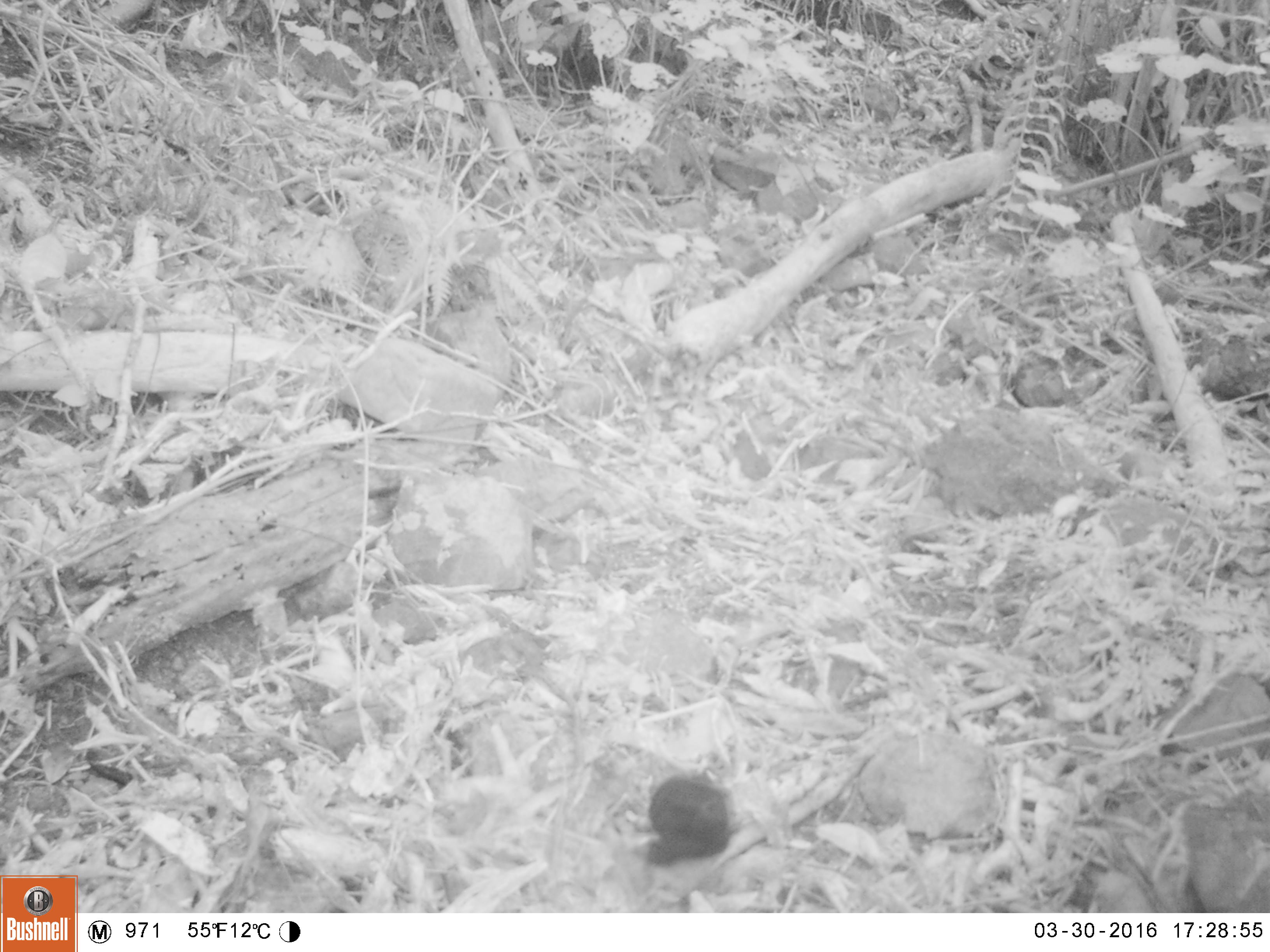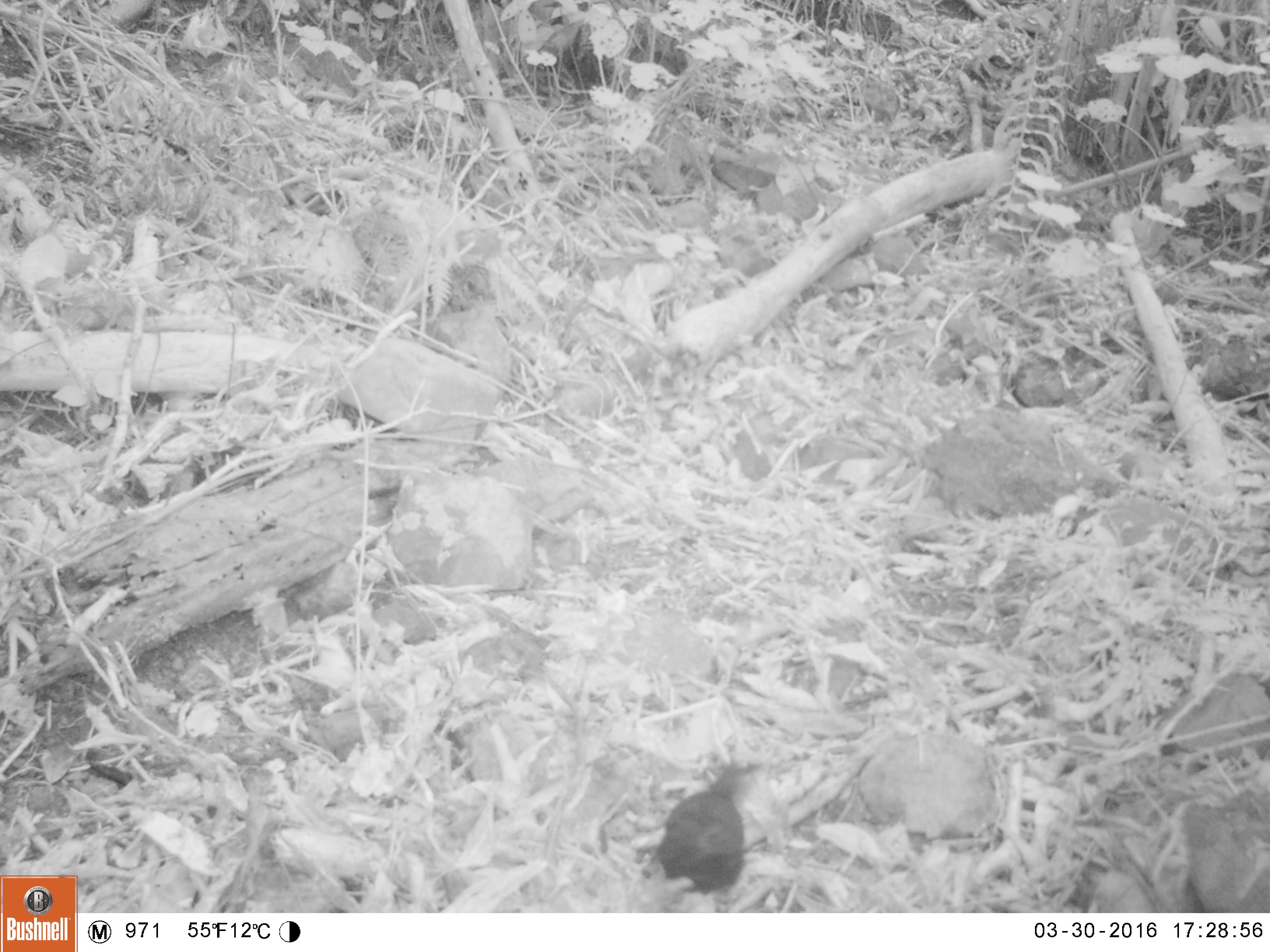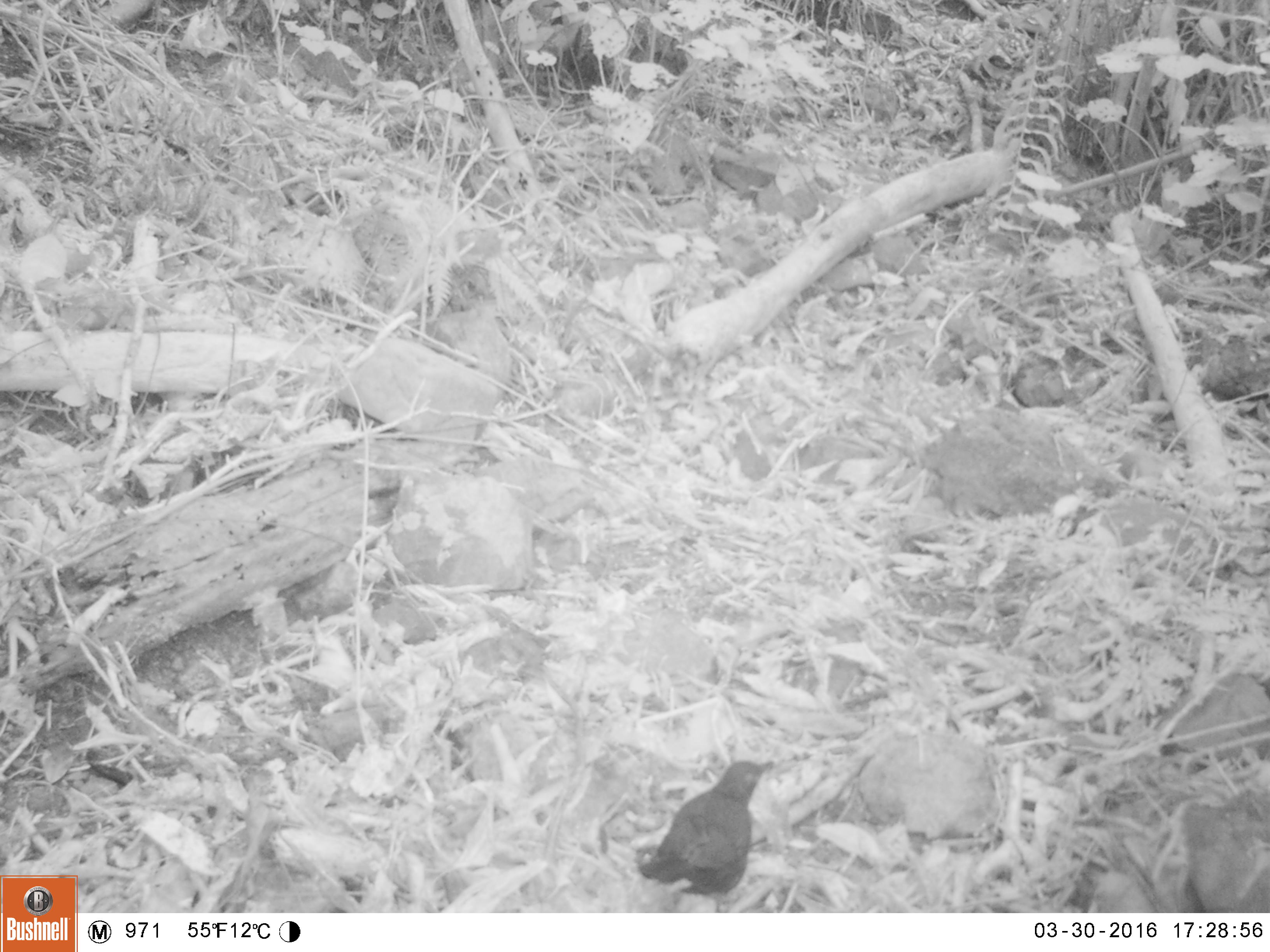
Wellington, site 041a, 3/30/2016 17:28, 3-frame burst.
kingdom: Animalia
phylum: Chordata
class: Aves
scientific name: Aves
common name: bird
Bird (Aves).